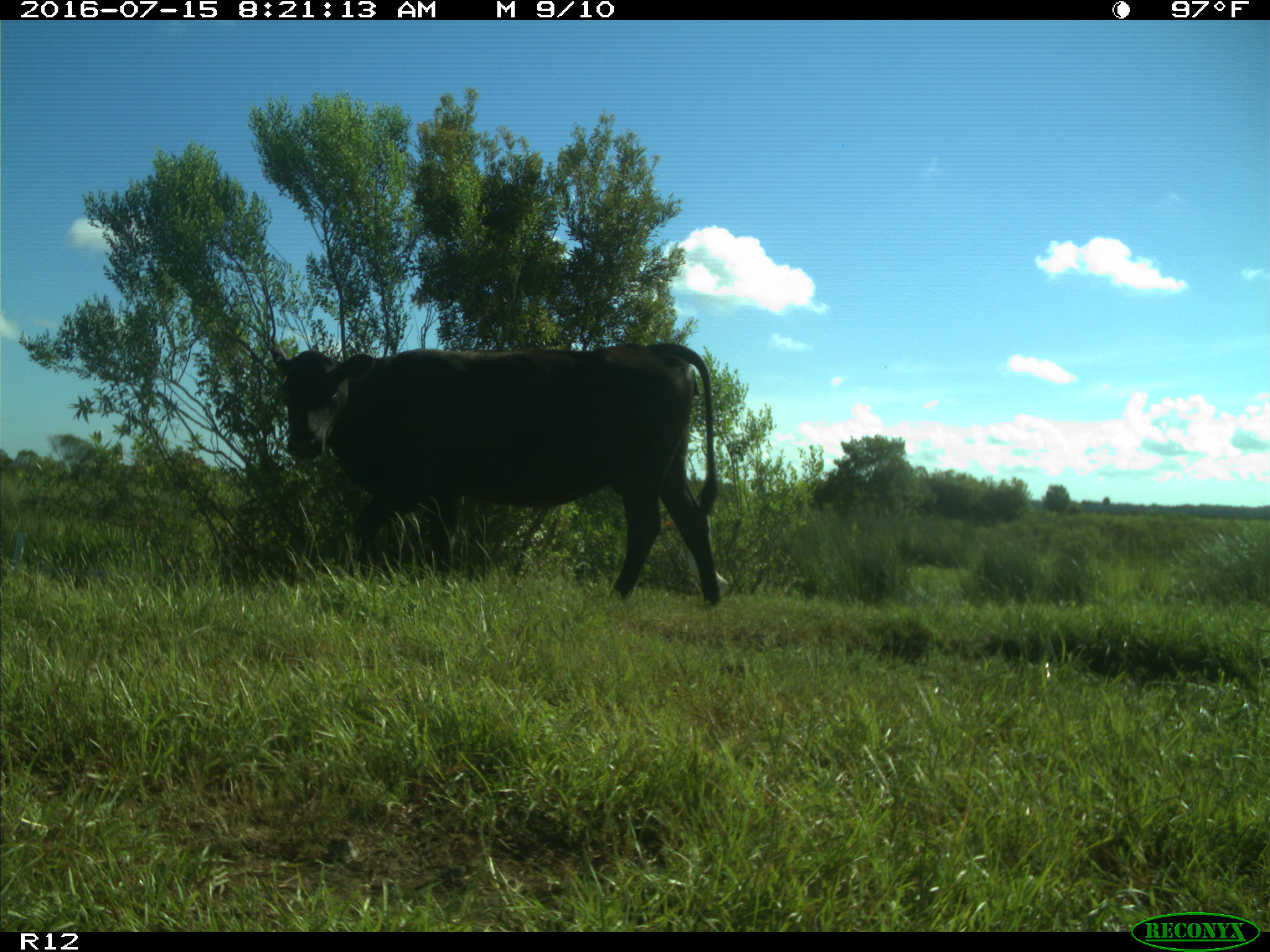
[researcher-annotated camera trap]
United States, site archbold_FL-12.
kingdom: Animalia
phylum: Chordata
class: Mammalia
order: Artiodactyla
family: Bovidae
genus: Bos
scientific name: Bos taurus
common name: domestic cow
Bos taurus (domestic cow).